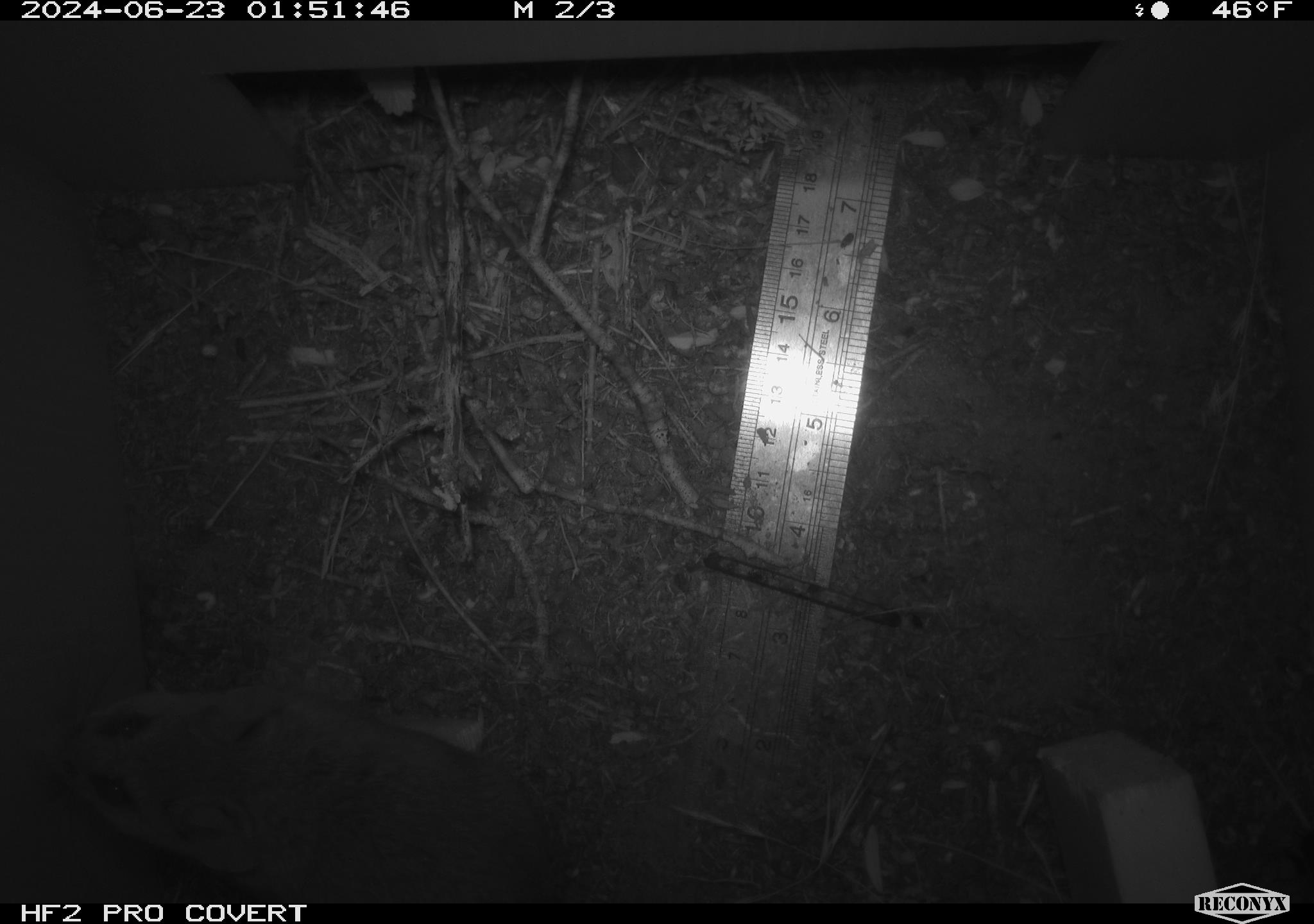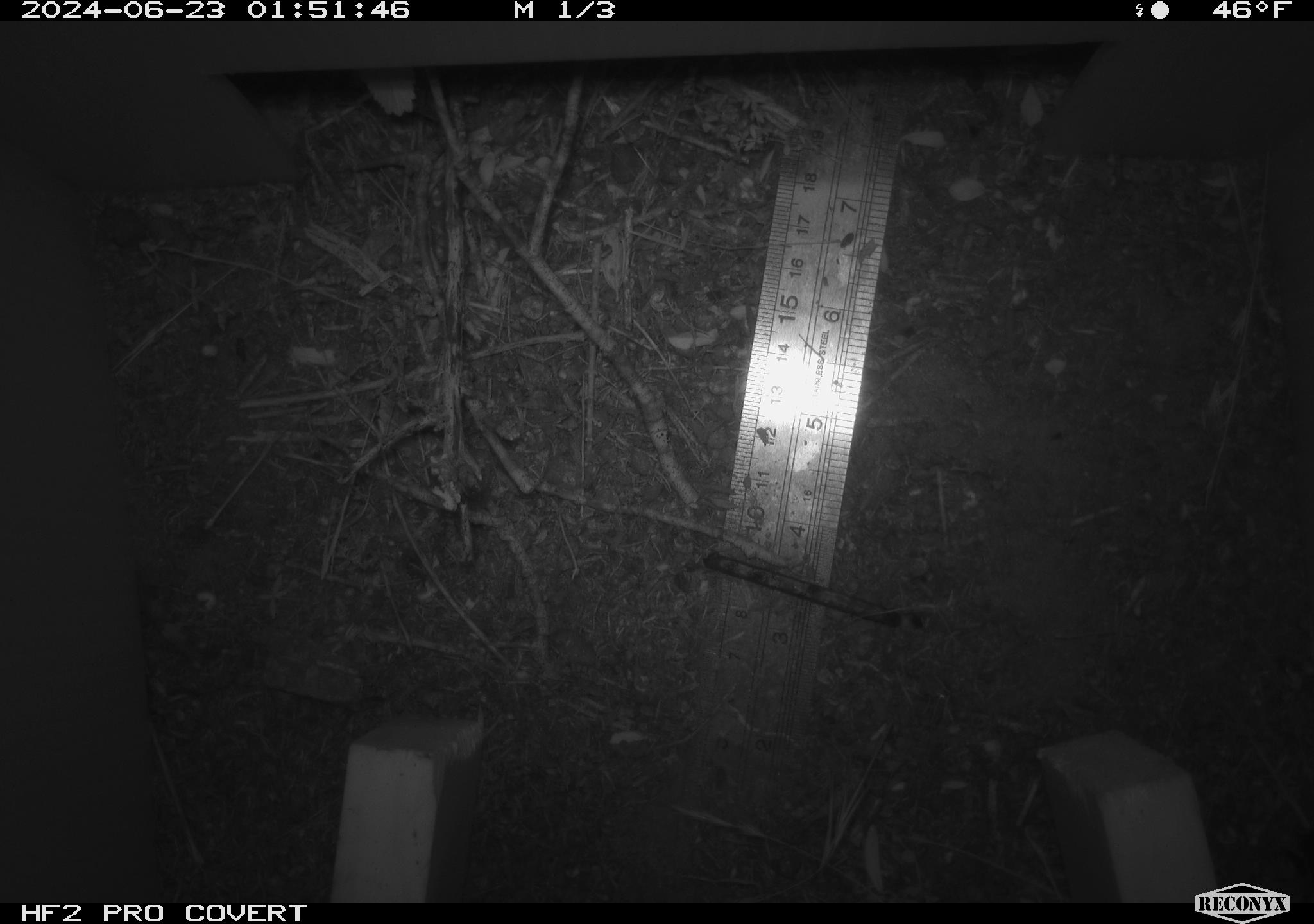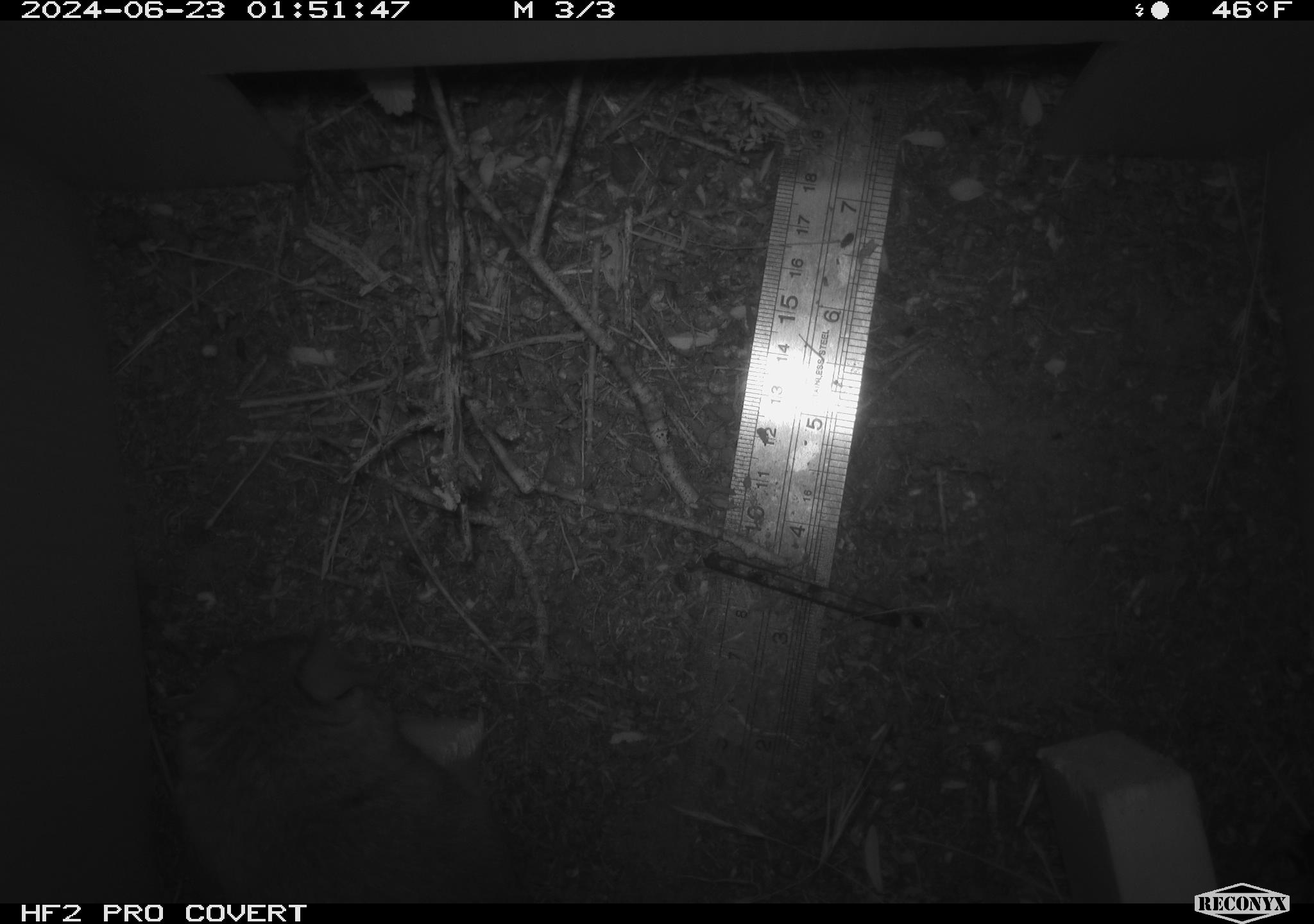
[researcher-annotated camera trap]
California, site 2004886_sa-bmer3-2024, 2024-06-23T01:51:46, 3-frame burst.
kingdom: Animalia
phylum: Chordata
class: Mammalia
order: Rodentia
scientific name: Rodentia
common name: mouse species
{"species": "mouse species (Rodentia)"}